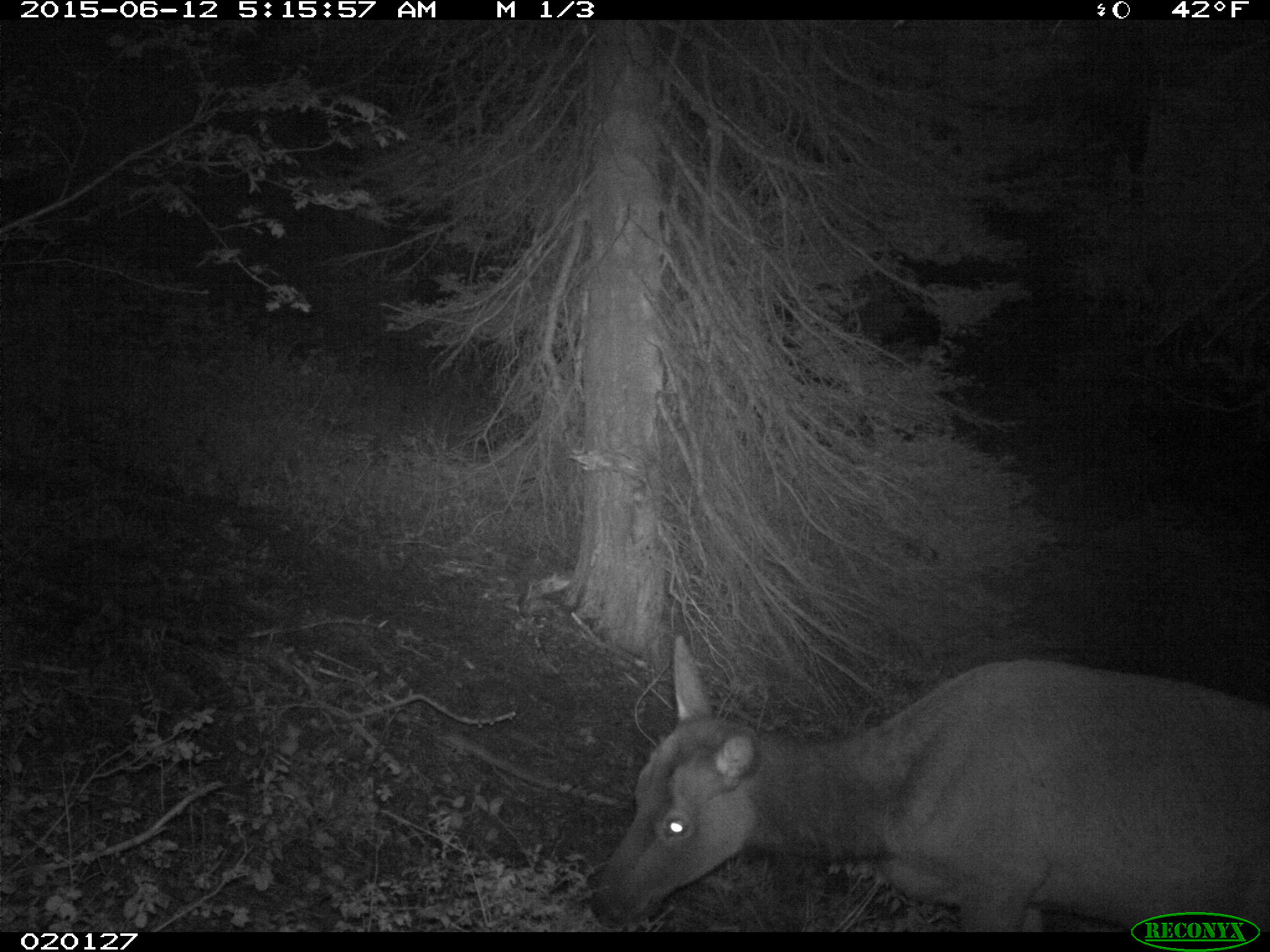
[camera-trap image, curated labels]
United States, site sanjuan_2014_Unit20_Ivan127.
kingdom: Animalia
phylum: Chordata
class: Mammalia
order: Artiodactyla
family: Cervidae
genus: Cervus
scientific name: Cervus elaphus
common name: red deer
Cervus elaphus (red deer).